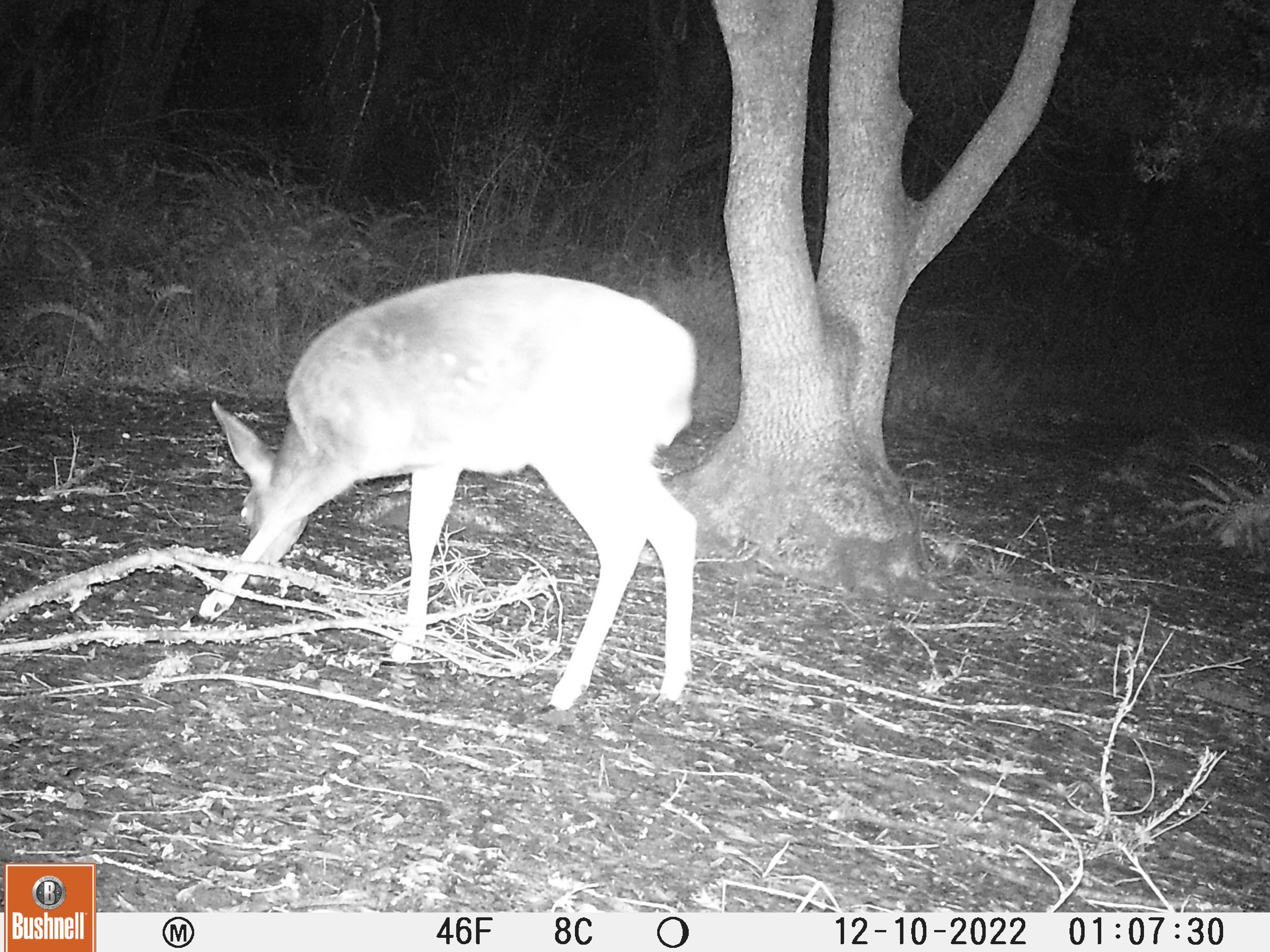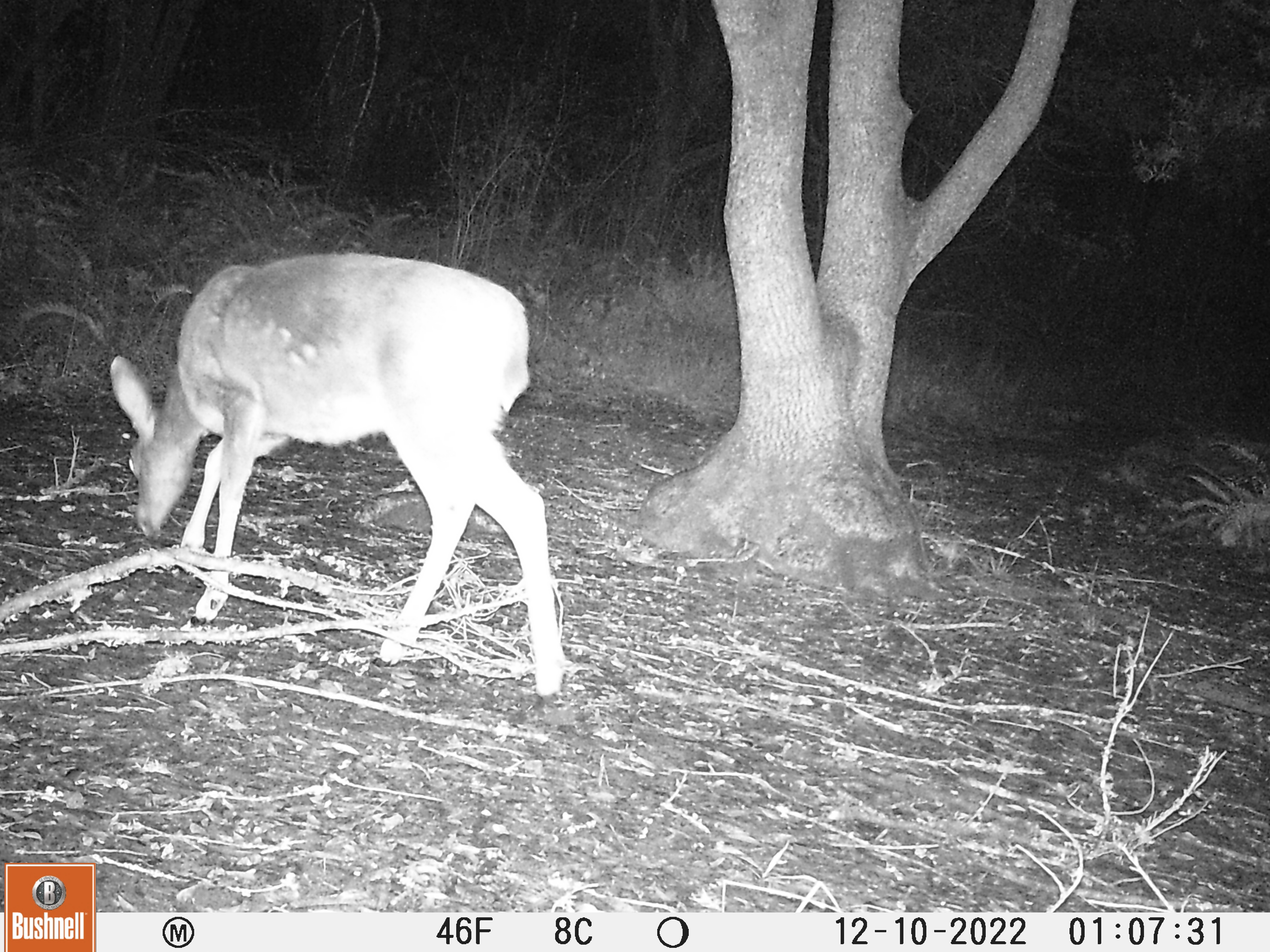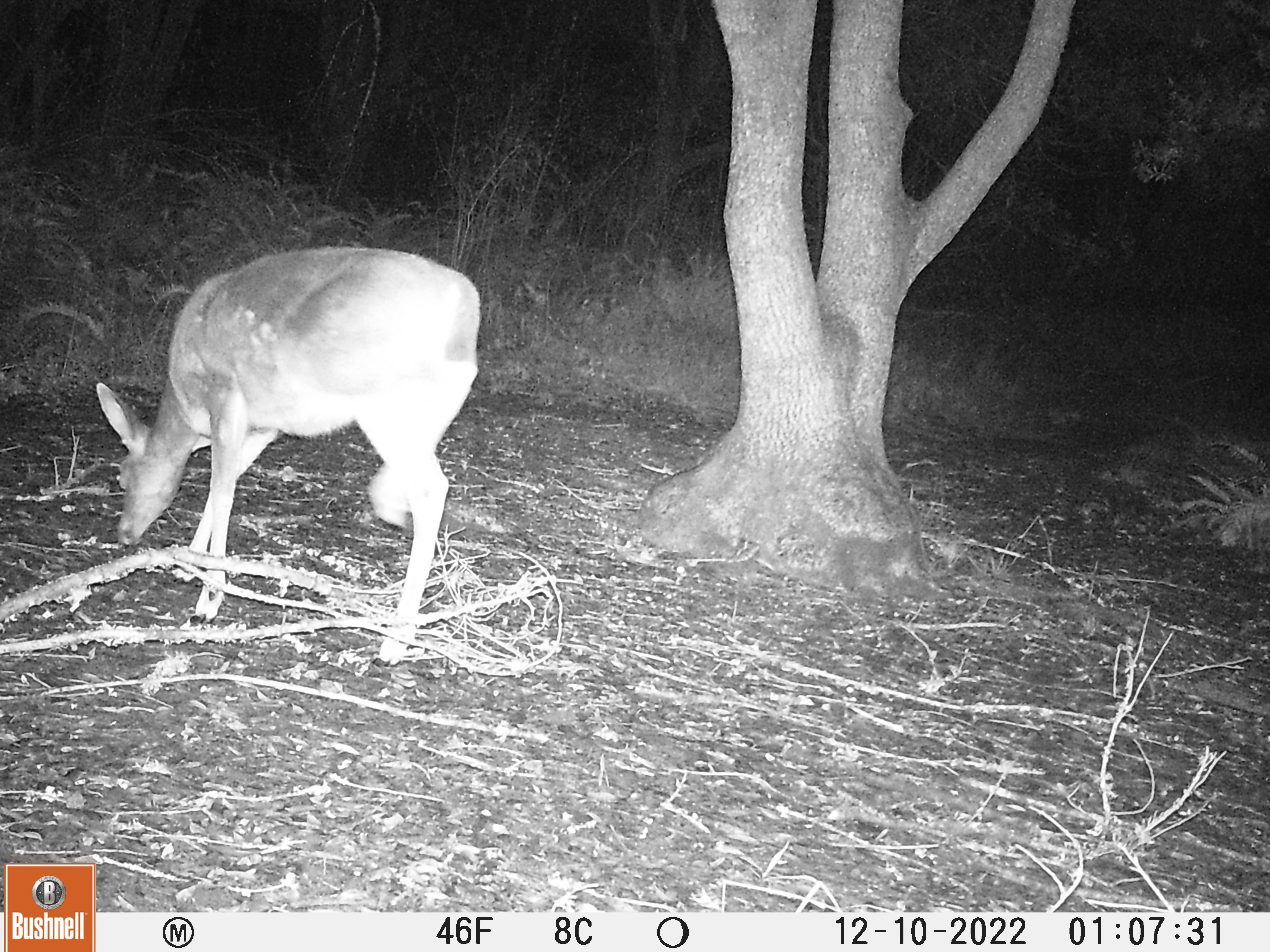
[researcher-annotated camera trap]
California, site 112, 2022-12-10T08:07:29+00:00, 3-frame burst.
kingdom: Animalia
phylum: Chordata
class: Mammalia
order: Artiodactyla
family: Cervidae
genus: Odocoileus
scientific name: Odocoileus hemionus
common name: mule deer